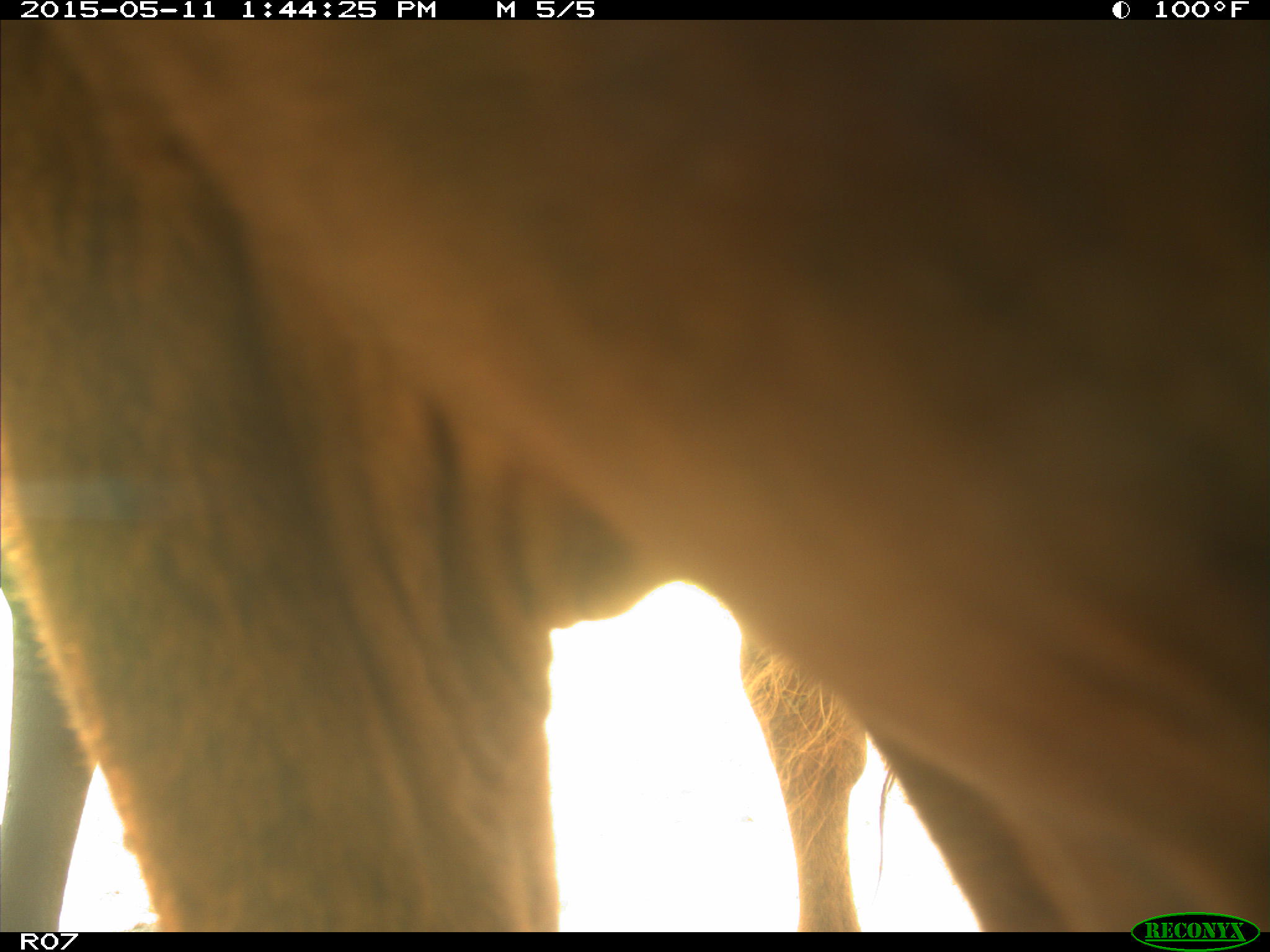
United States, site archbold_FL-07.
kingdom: Animalia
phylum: Chordata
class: Mammalia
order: Artiodactyla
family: Bovidae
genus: Bos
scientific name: Bos taurus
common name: domestic cow